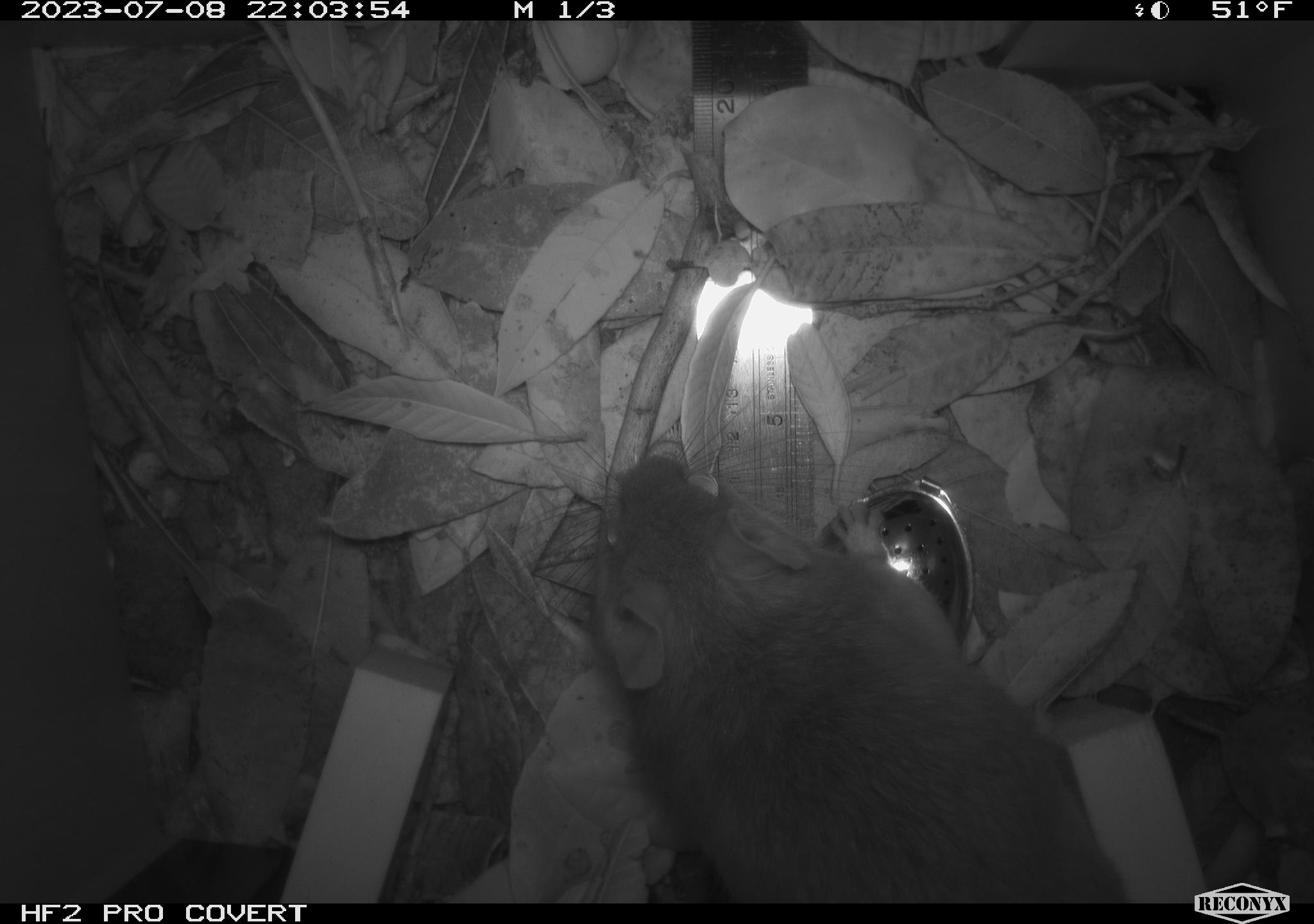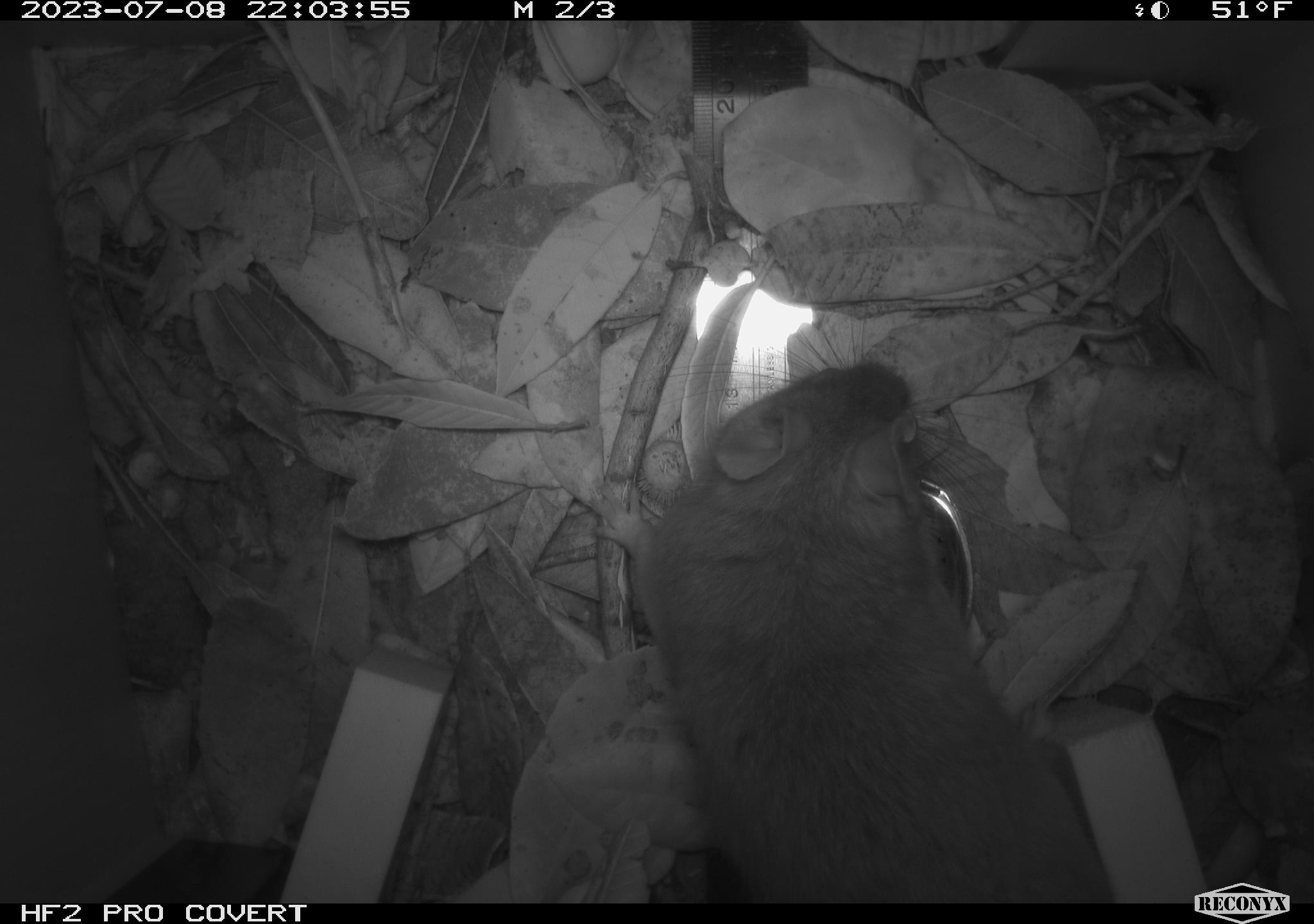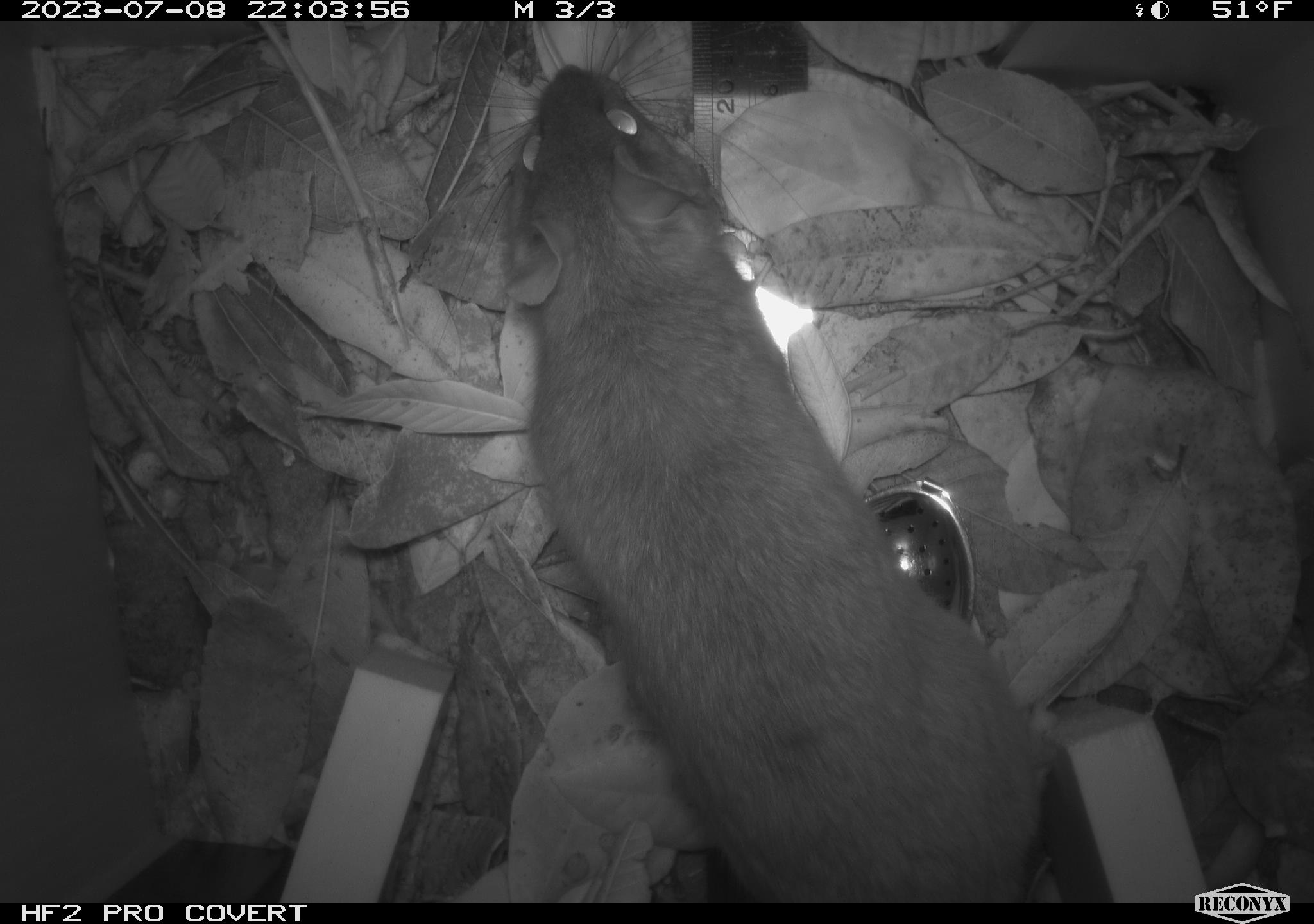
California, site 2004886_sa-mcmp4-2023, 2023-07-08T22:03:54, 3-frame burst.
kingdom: Animalia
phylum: Chordata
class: Mammalia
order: Rodentia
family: Cricetidae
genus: Neotoma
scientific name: Neotoma fuscipes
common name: dusky-footed woodrat